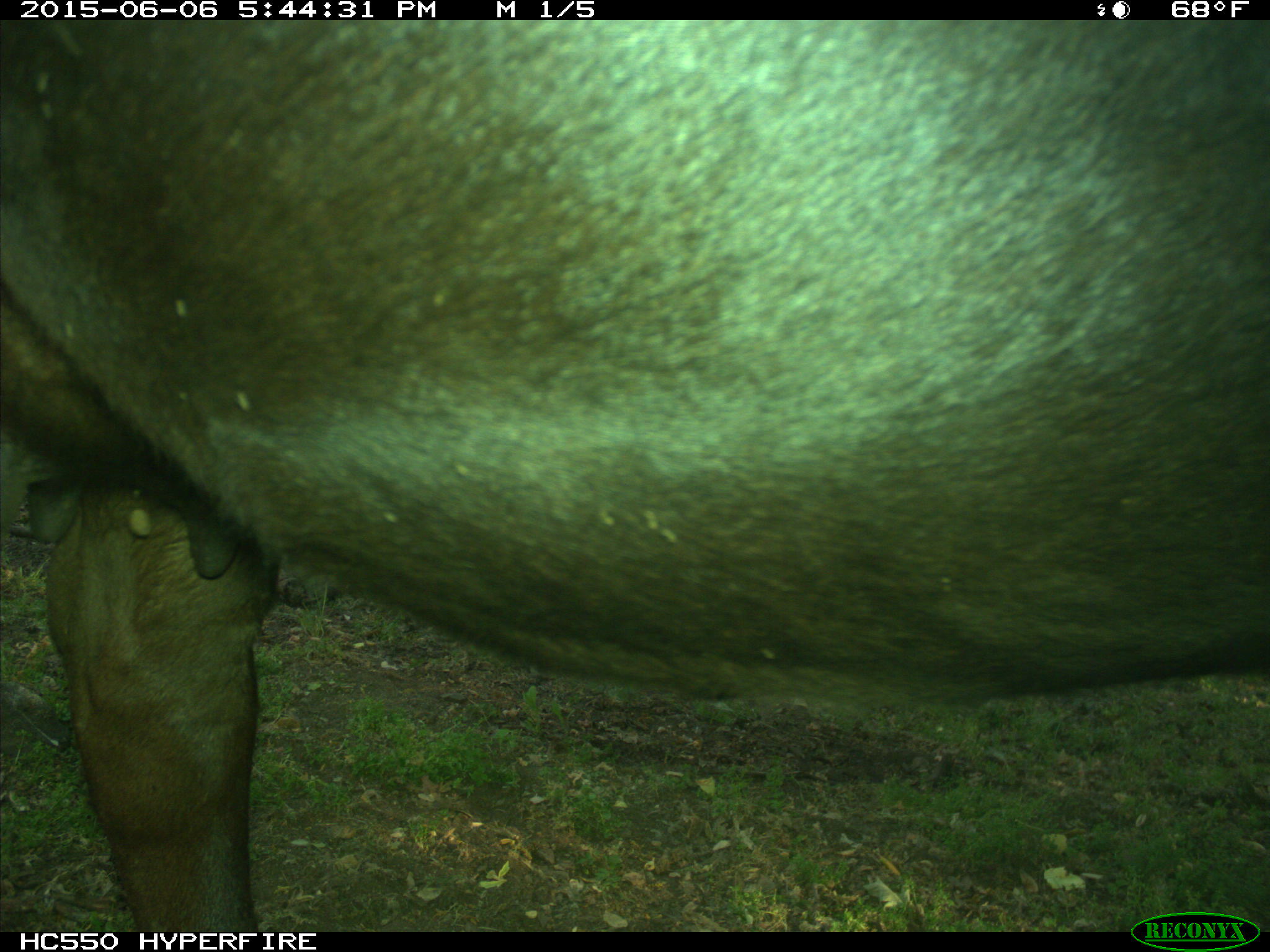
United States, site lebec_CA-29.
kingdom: Animalia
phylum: Chordata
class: Mammalia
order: Artiodactyla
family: Bovidae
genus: Bos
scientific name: Bos taurus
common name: domestic cow